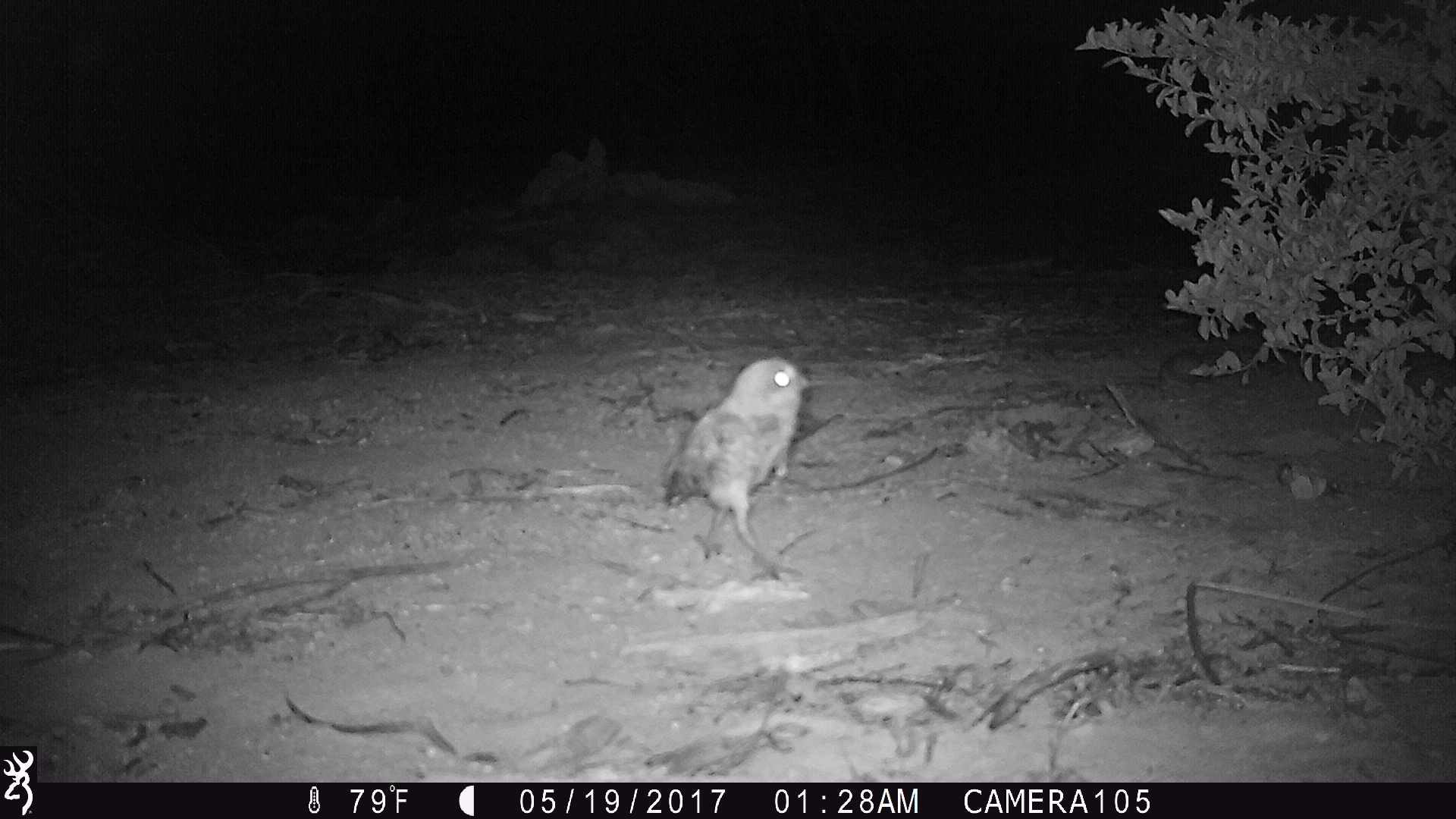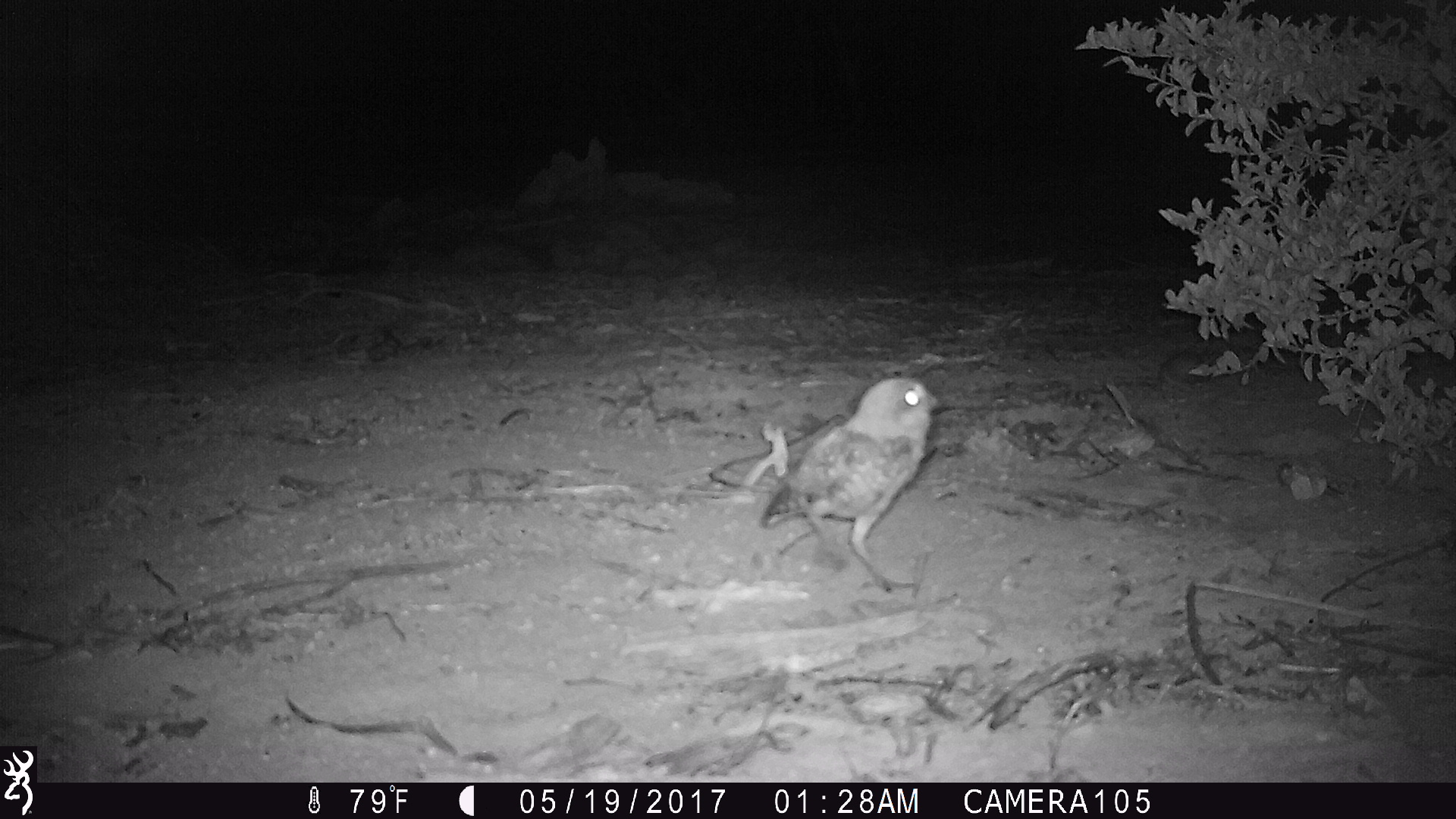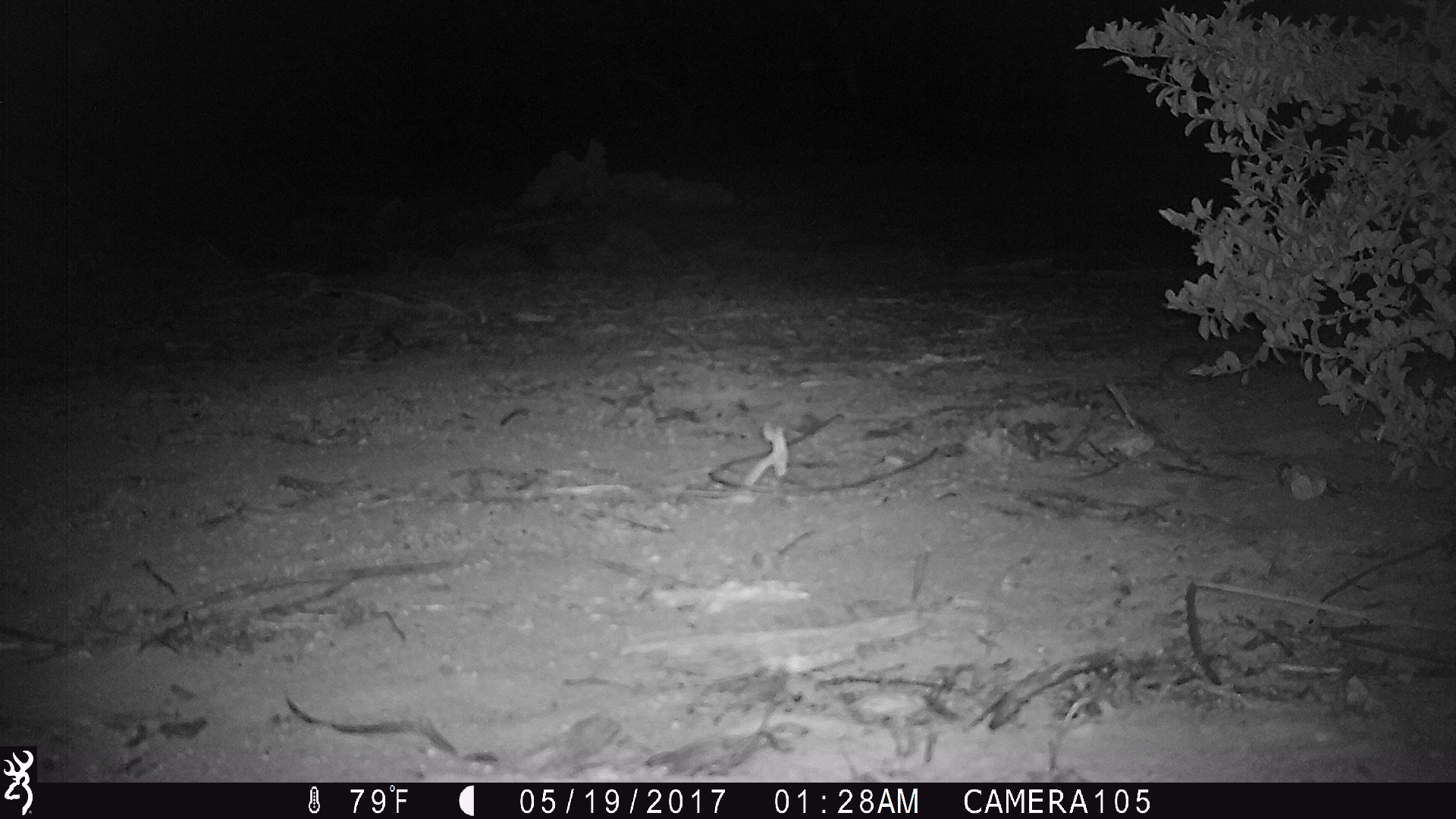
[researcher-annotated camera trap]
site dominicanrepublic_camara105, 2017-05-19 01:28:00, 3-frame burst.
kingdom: Animalia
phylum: Chordata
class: Aves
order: Strigiformes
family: Strigidae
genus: Athene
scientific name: Athene cunicularia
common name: burrowing owl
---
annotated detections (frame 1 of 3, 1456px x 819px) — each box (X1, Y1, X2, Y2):
burrowing owl: (654, 355, 805, 575)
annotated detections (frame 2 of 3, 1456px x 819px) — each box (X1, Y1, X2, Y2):
burrowing owl: (755, 366, 949, 603)